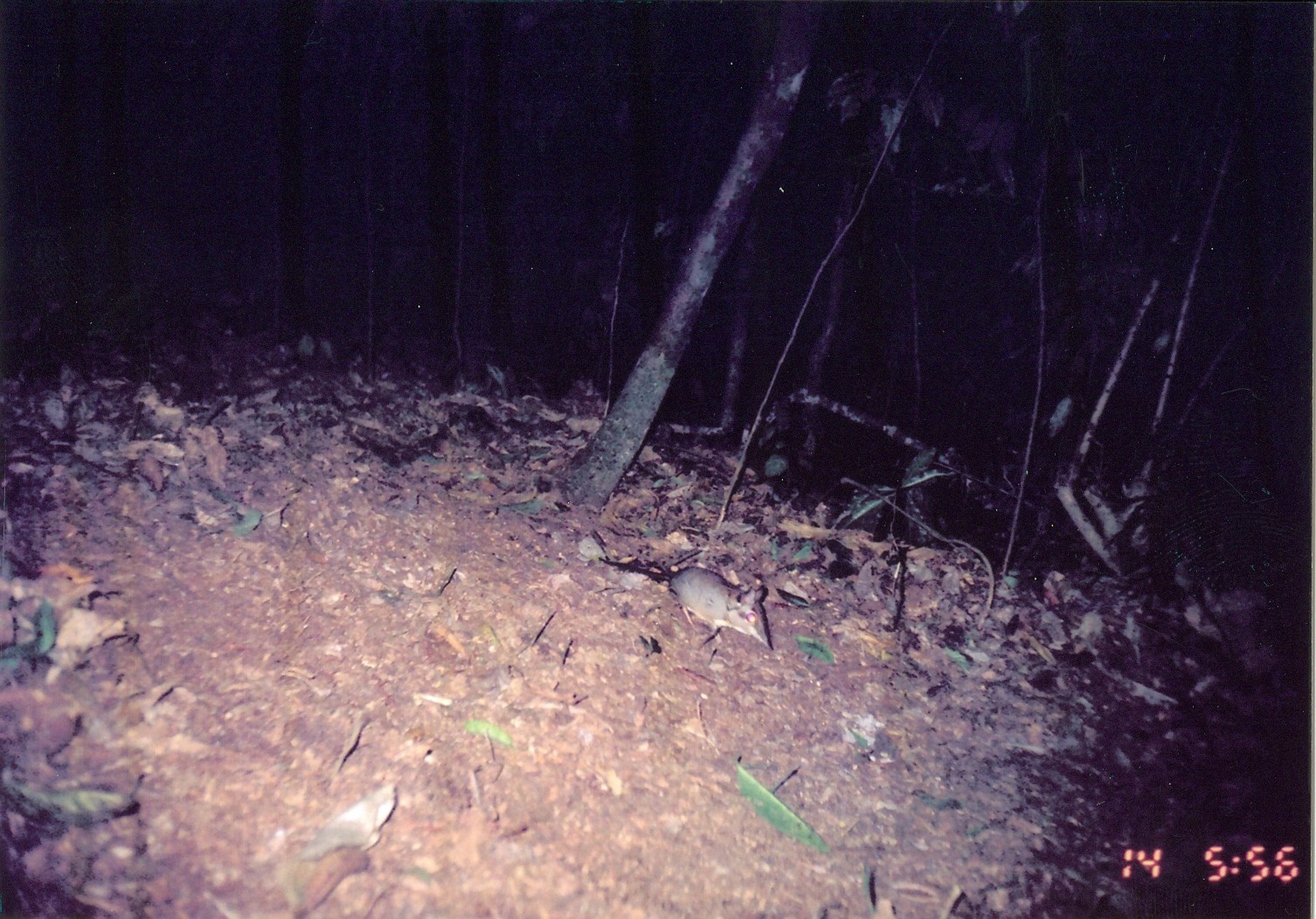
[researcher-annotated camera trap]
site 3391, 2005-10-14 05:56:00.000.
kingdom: Animalia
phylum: Chordata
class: Mammalia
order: Macroscelidea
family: Macroscelididae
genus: Petrodromus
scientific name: Petrodromus tetradactylus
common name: four-toed sengi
Petrodromus tetradactylus (four-toed sengi), count 1.